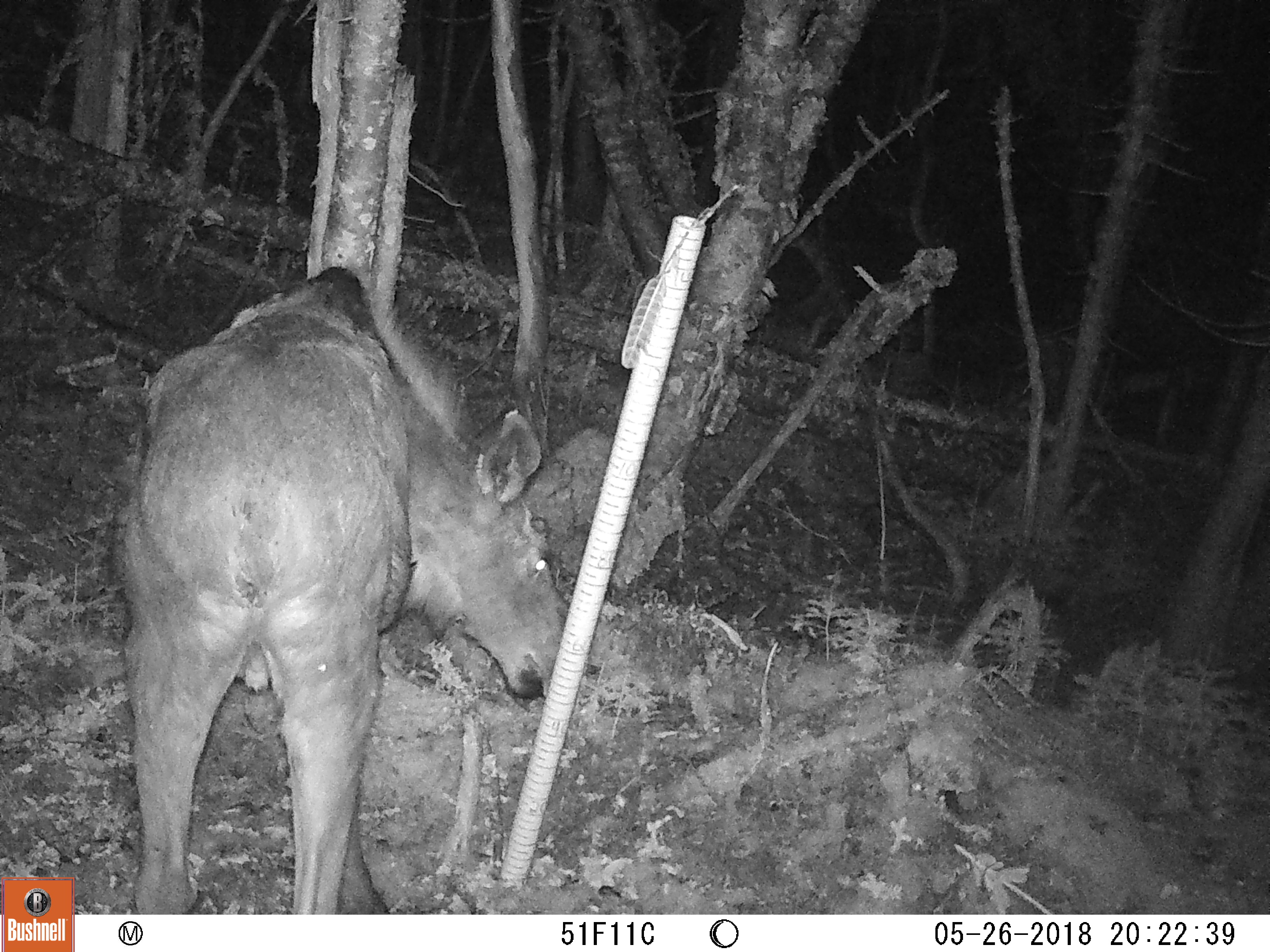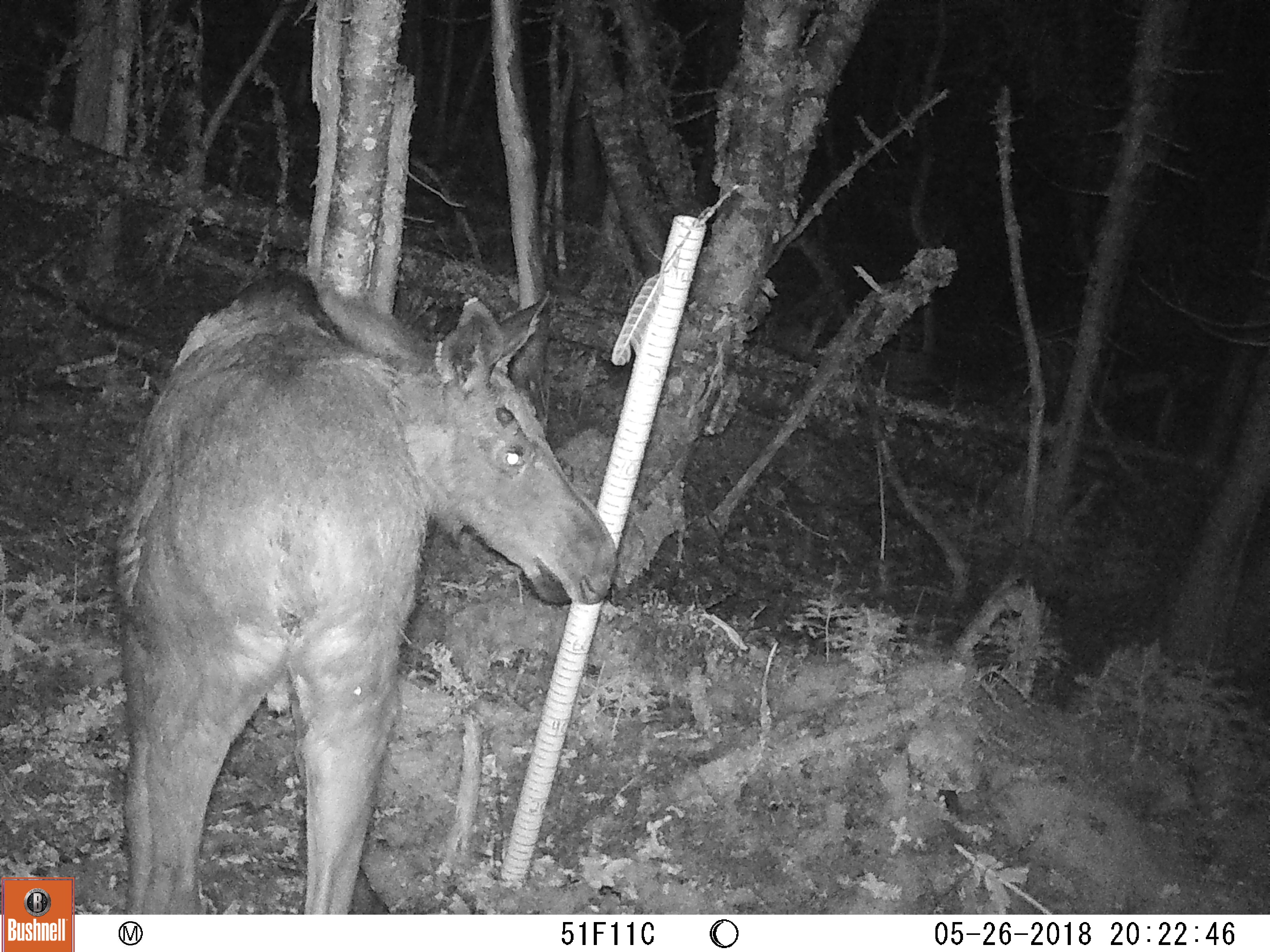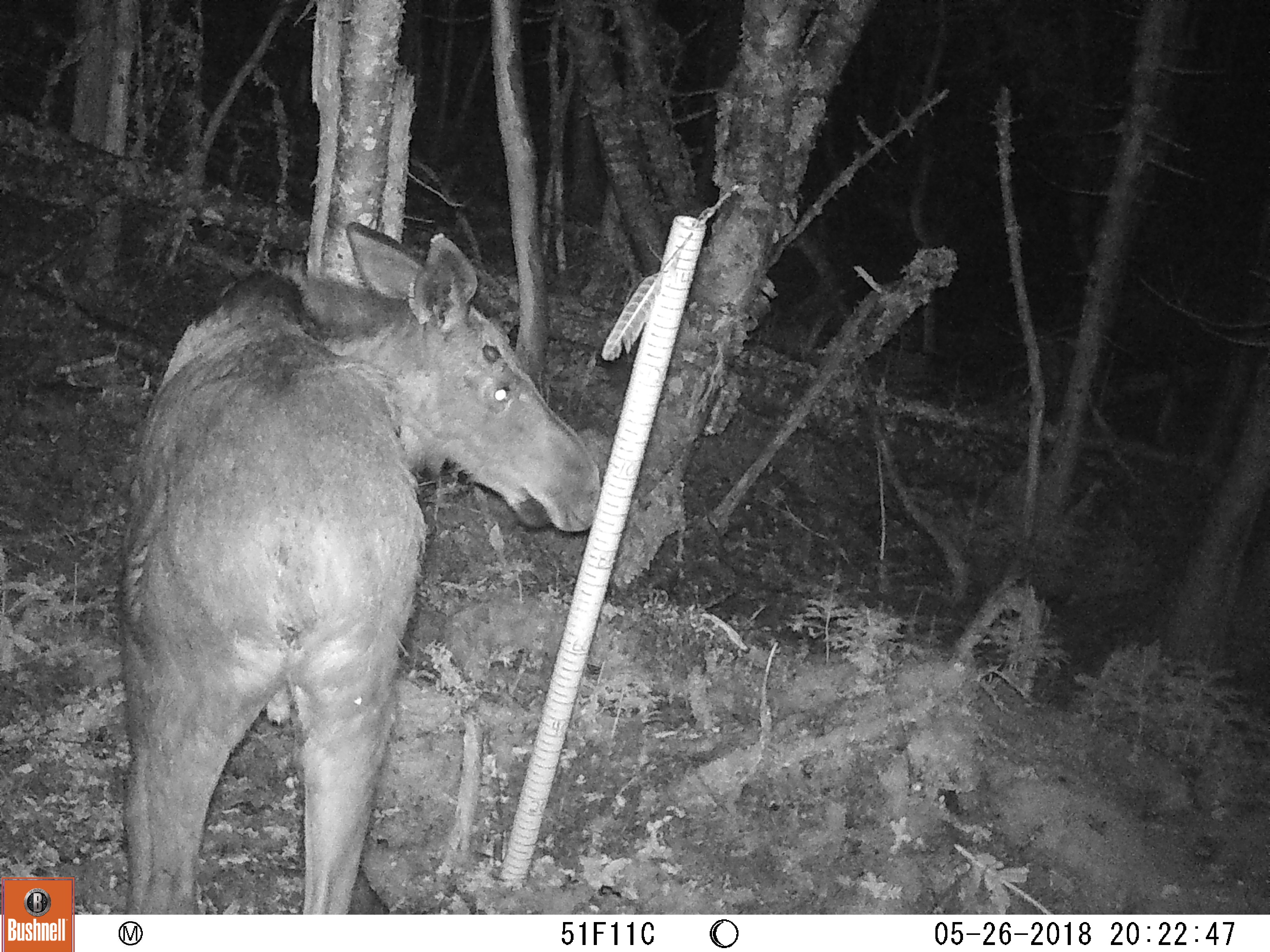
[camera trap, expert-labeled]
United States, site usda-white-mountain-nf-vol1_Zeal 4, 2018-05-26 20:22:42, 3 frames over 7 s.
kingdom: Animalia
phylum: Chordata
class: Mammalia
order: Artiodactyla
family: Cervidae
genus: Alces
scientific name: Alces alces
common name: moose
Moose (Alces alces).